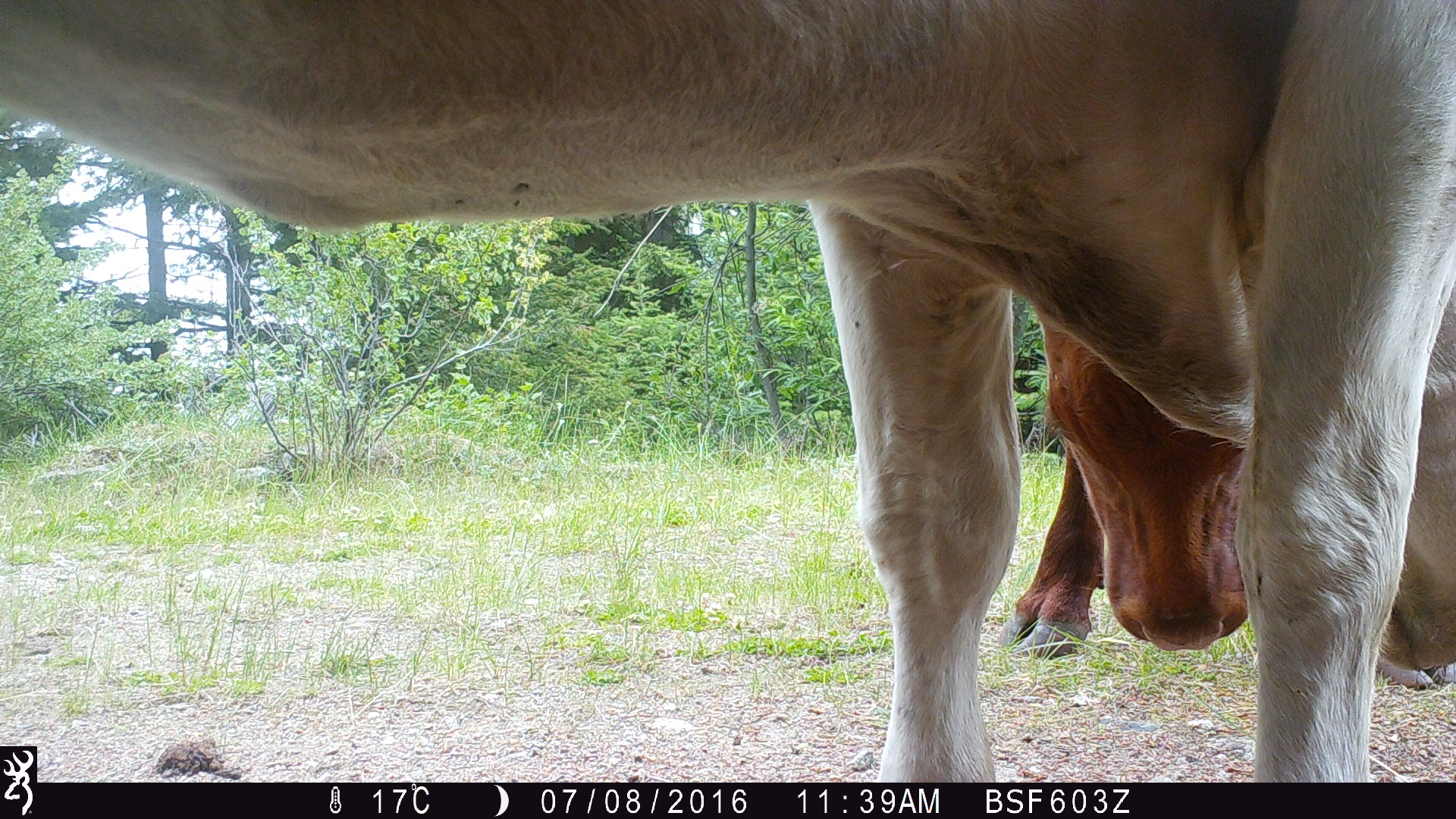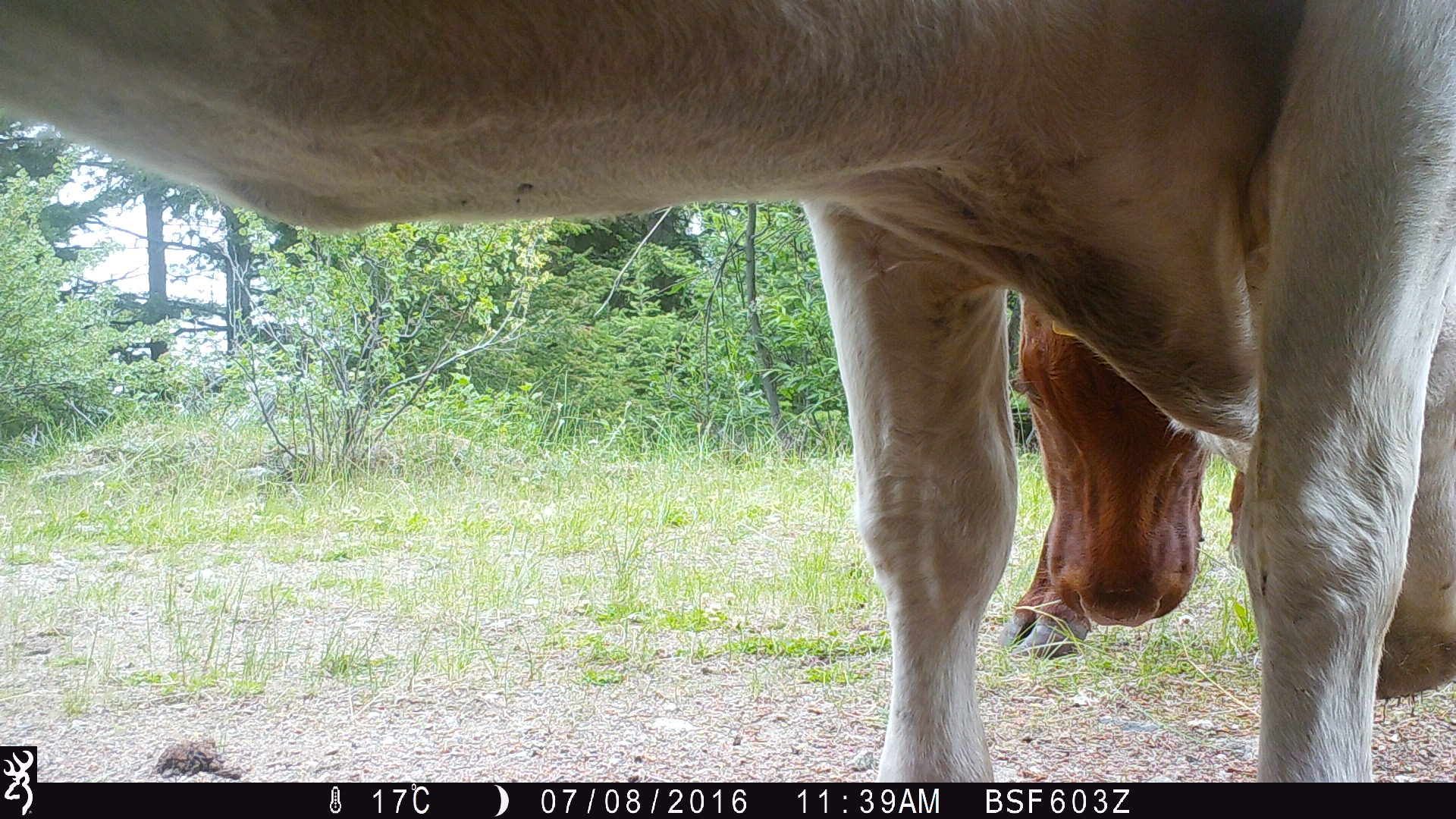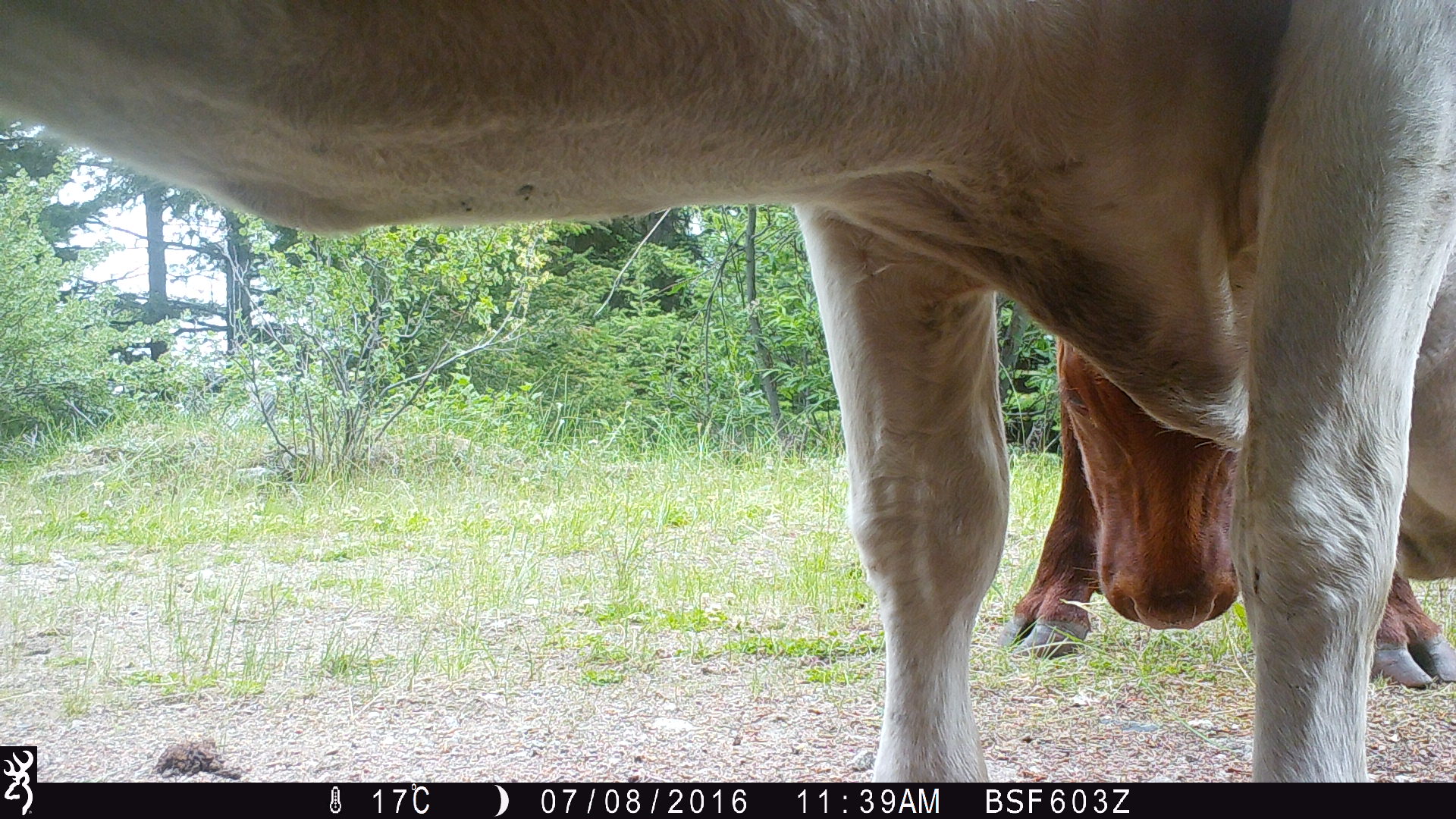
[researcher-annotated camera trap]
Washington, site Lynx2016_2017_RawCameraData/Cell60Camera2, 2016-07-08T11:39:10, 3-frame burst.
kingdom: Animalia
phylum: Chordata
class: Mammalia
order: Artiodactyla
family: Bovidae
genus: Bos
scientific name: Bos taurus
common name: domestic cattle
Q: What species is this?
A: Domestic cattle (Bos taurus).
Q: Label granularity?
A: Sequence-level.